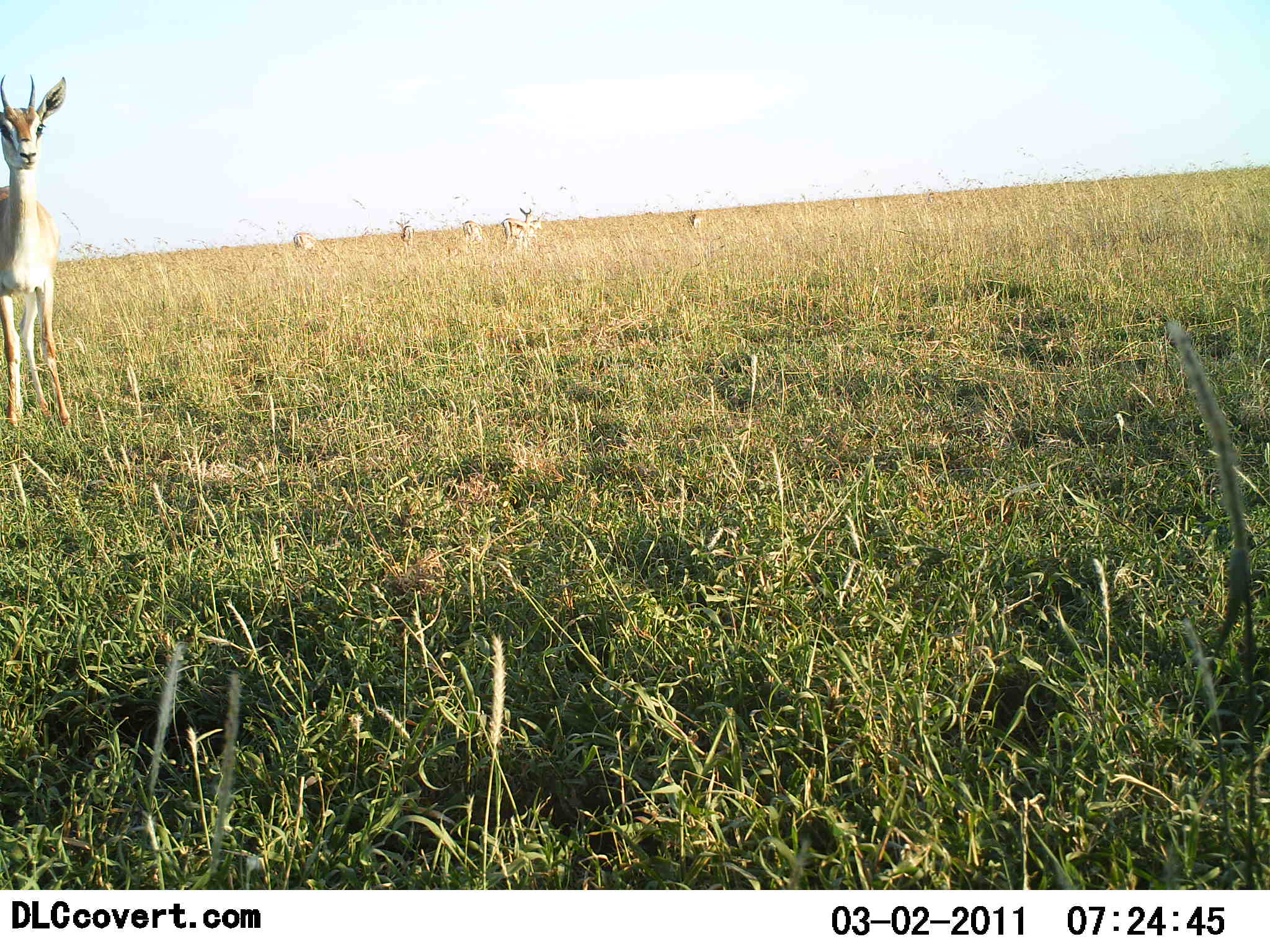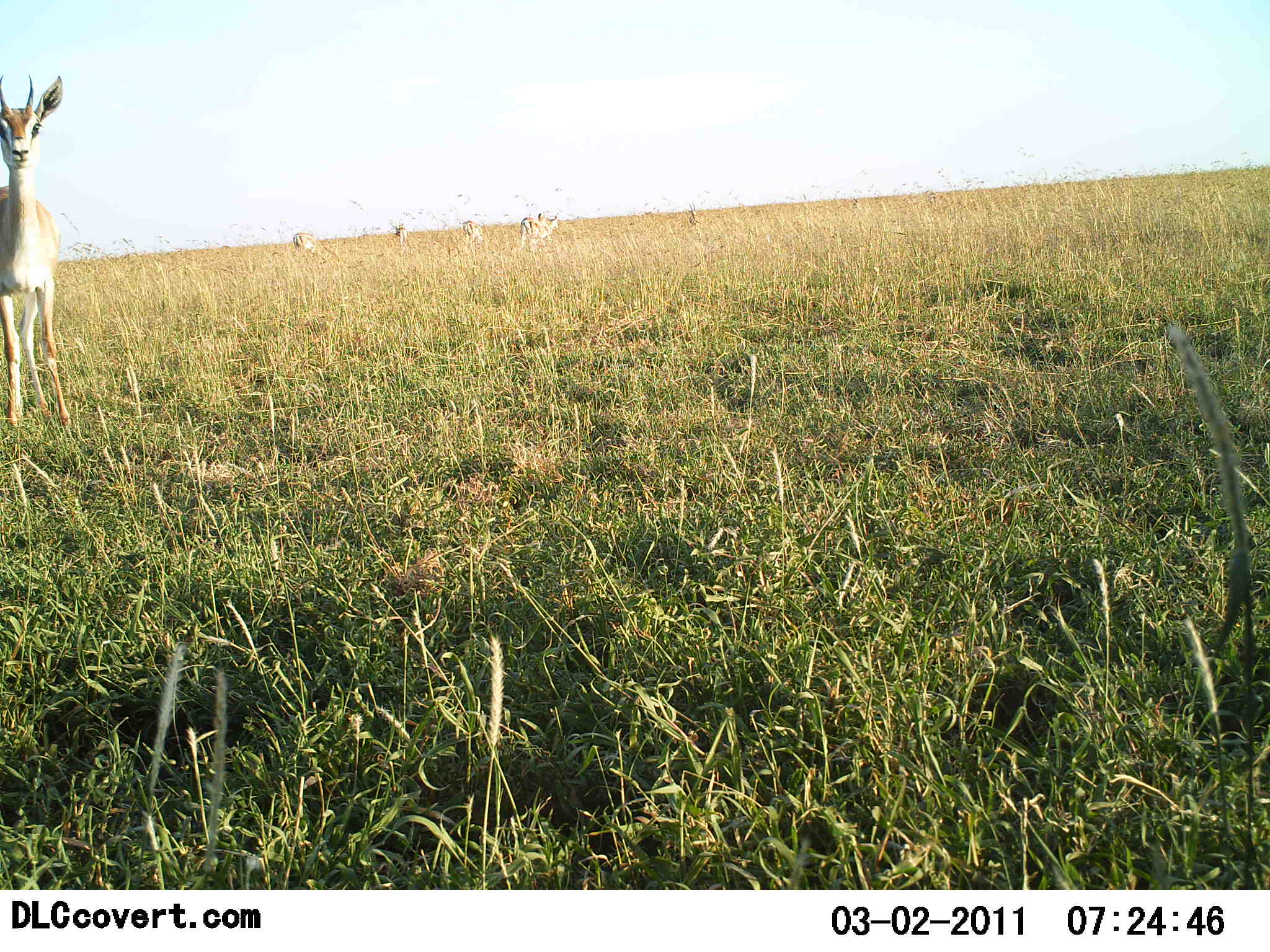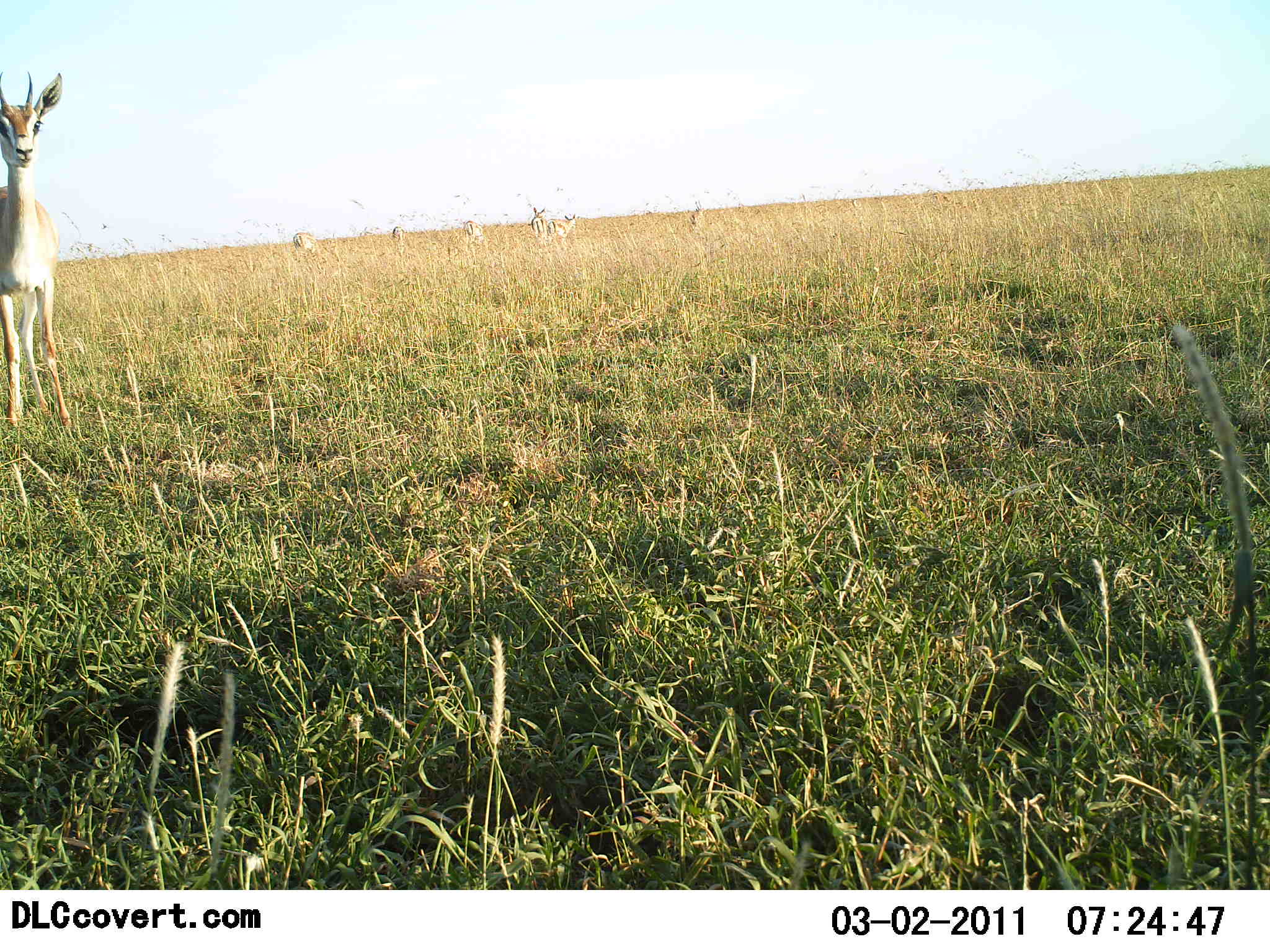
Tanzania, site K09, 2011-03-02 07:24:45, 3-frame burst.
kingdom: Animalia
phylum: Chordata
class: Mammalia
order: Artiodactyla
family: Bovidae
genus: Nanger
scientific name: Nanger granti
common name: grant's gazelle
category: gazellegrants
Gazellegrants (grant's gazelle) (Nanger granti), count 6. Behavior (volunteer vote fractions): standing 90%, resting 20%, moving 20%, interacting 0%. Young present (vote fraction): 0%. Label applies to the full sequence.